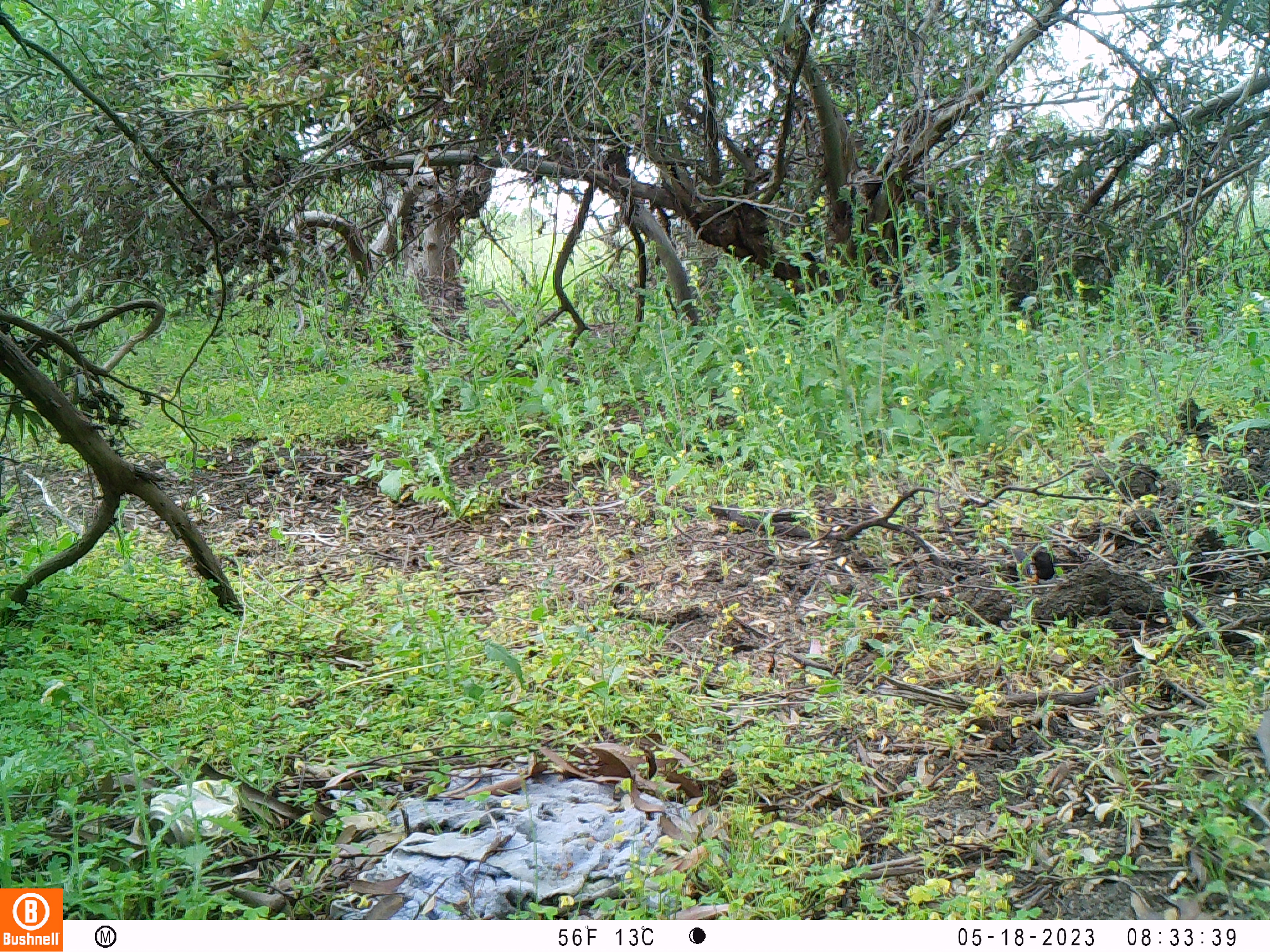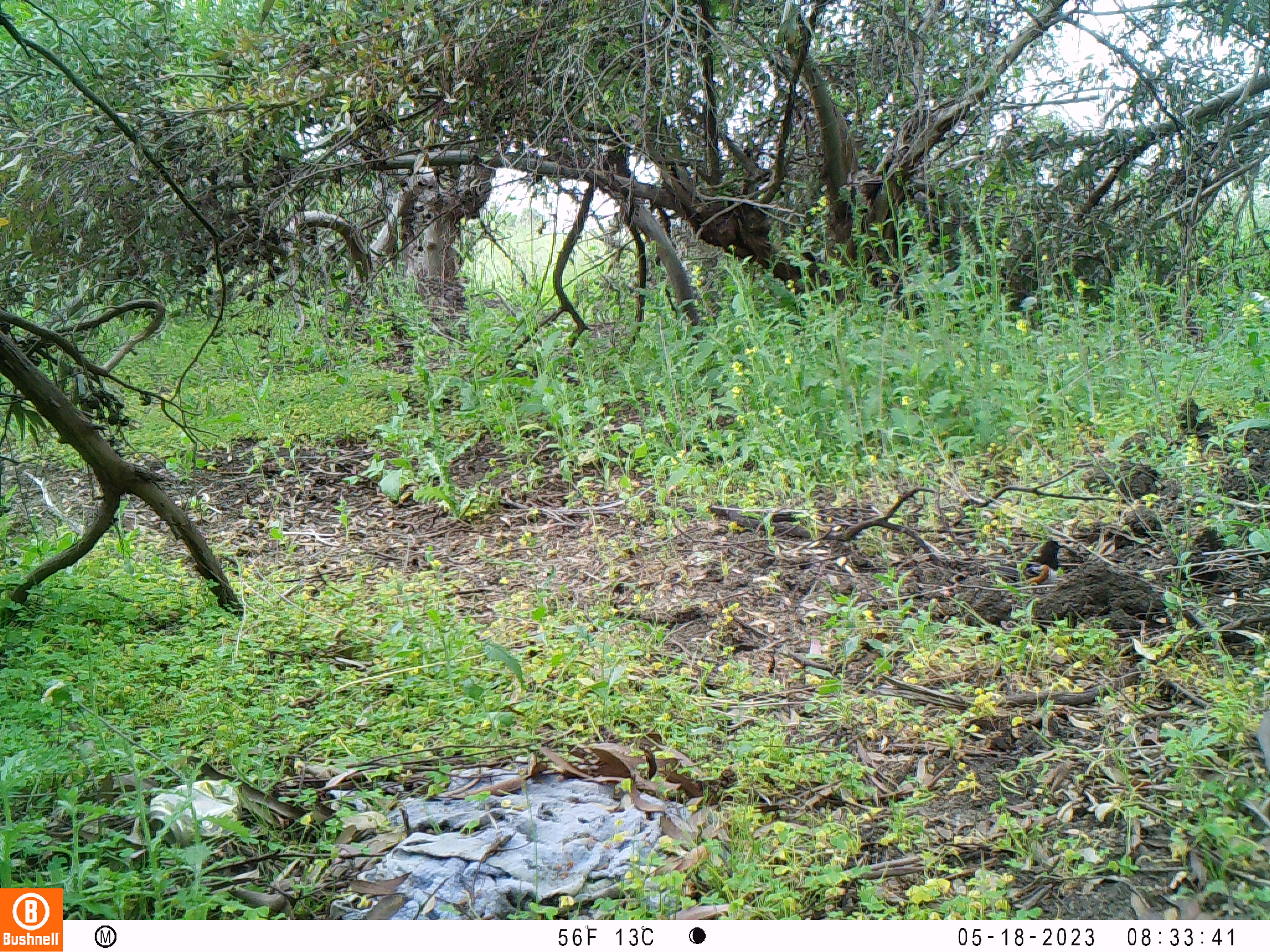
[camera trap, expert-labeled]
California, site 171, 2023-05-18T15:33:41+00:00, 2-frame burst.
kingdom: Animalia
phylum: Chordata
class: Aves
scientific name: Aves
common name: bird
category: unknown bird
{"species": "unknown bird (bird) (Aves)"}